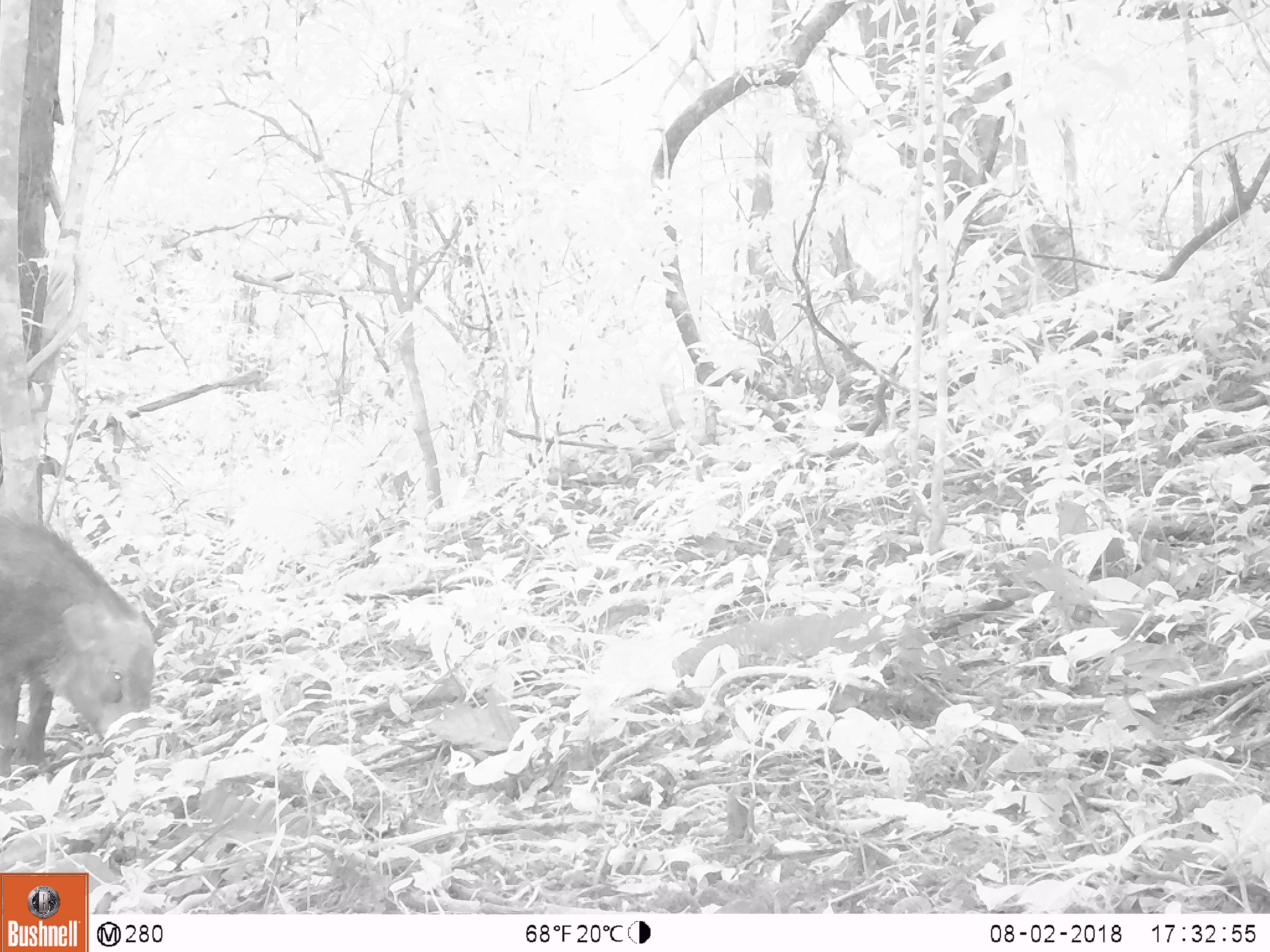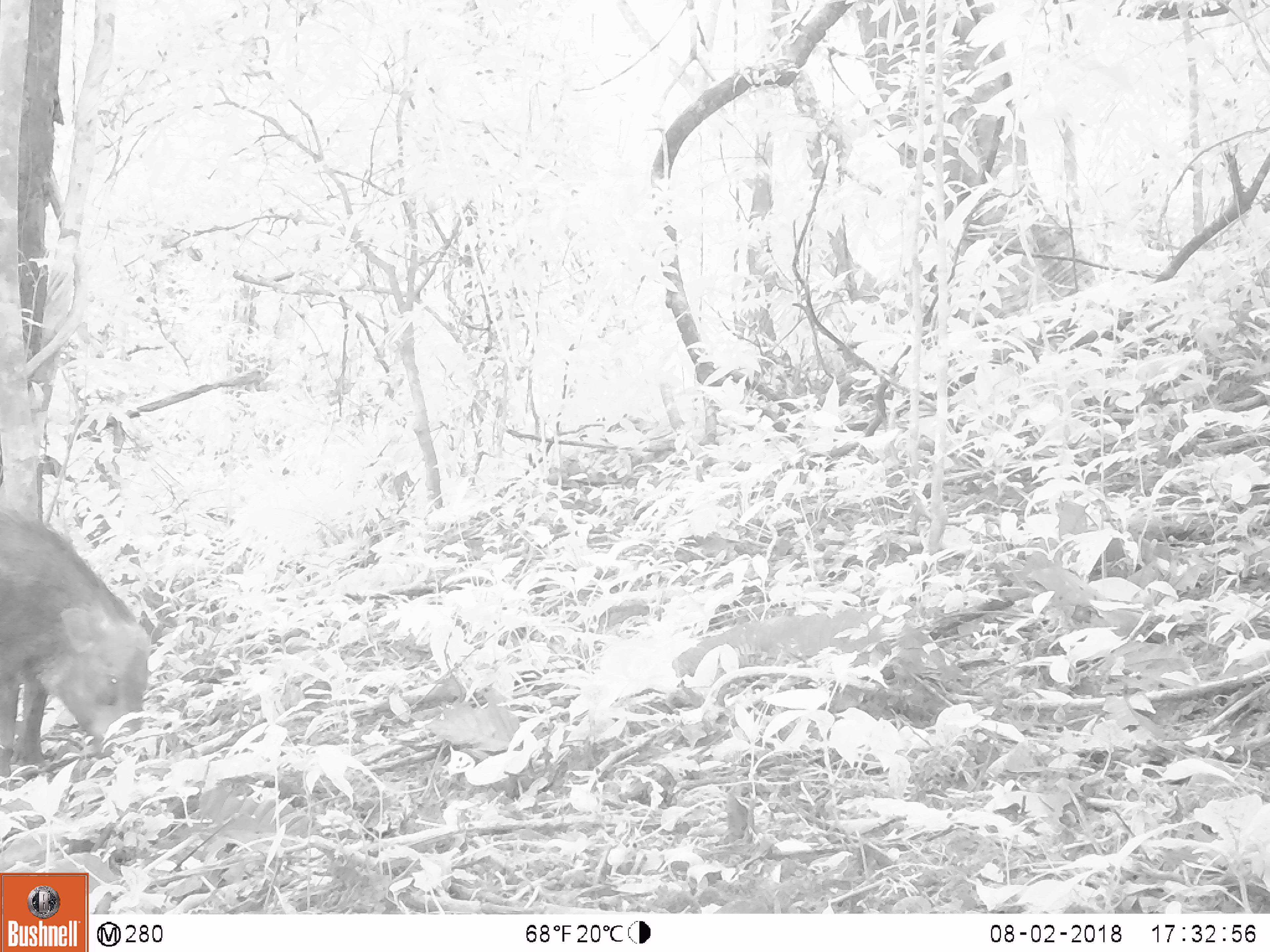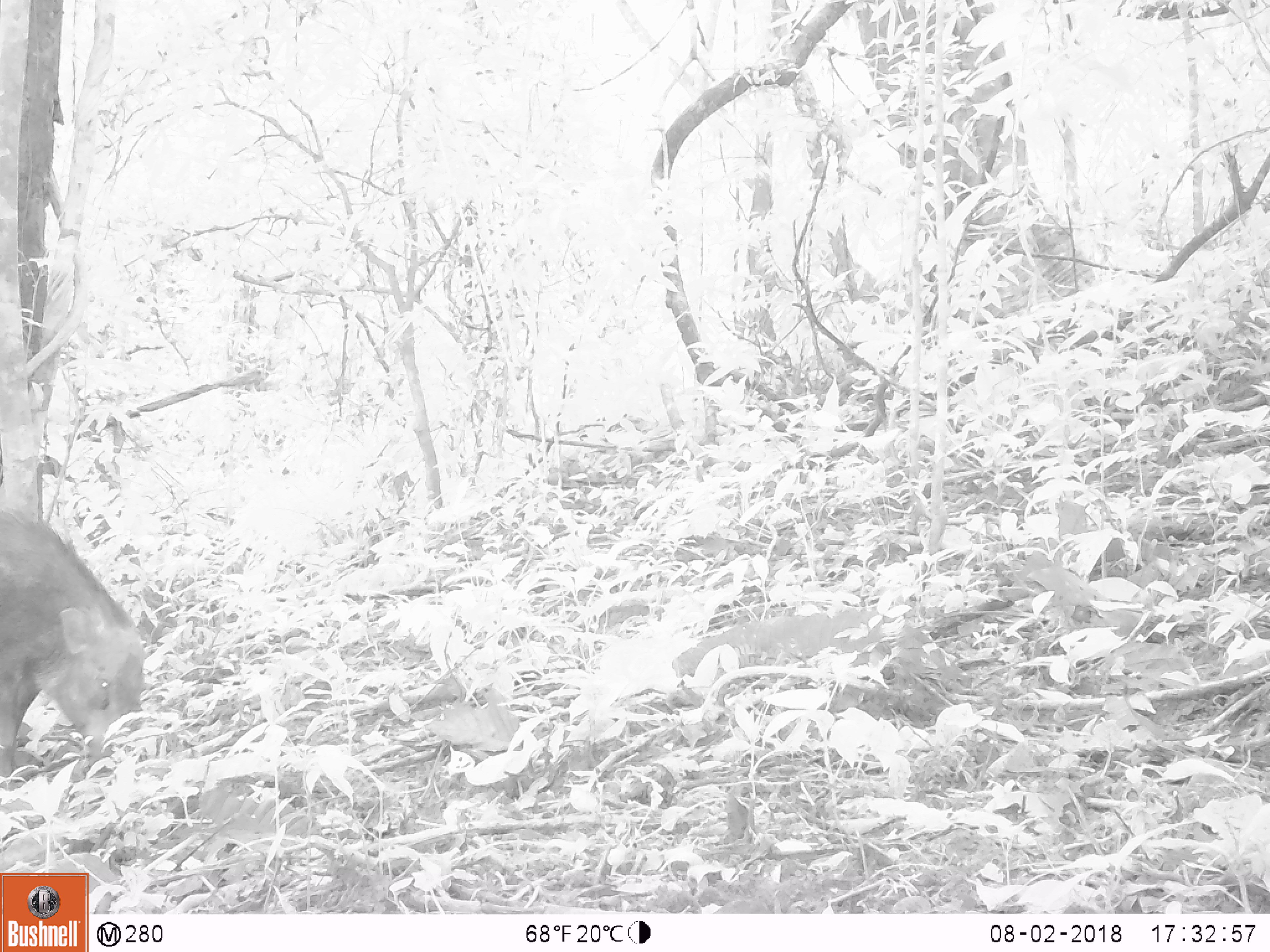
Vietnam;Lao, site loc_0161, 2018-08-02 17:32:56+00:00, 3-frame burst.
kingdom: Animalia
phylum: Chordata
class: Mammalia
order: Artiodactyla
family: Suidae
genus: Sus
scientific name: Sus scrofa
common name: eurasian wild pig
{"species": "eurasian wild pig (Sus scrofa)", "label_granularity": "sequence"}